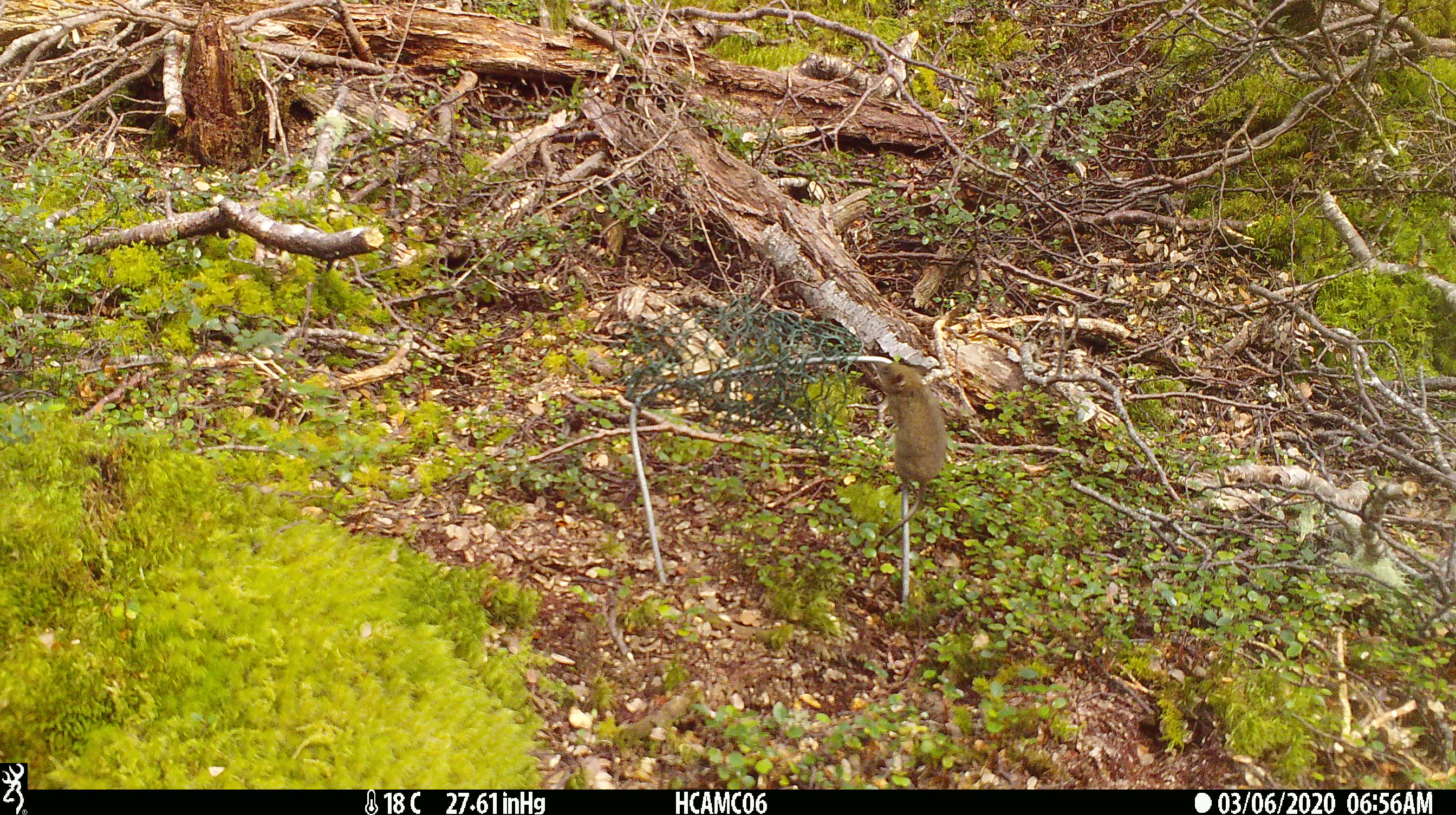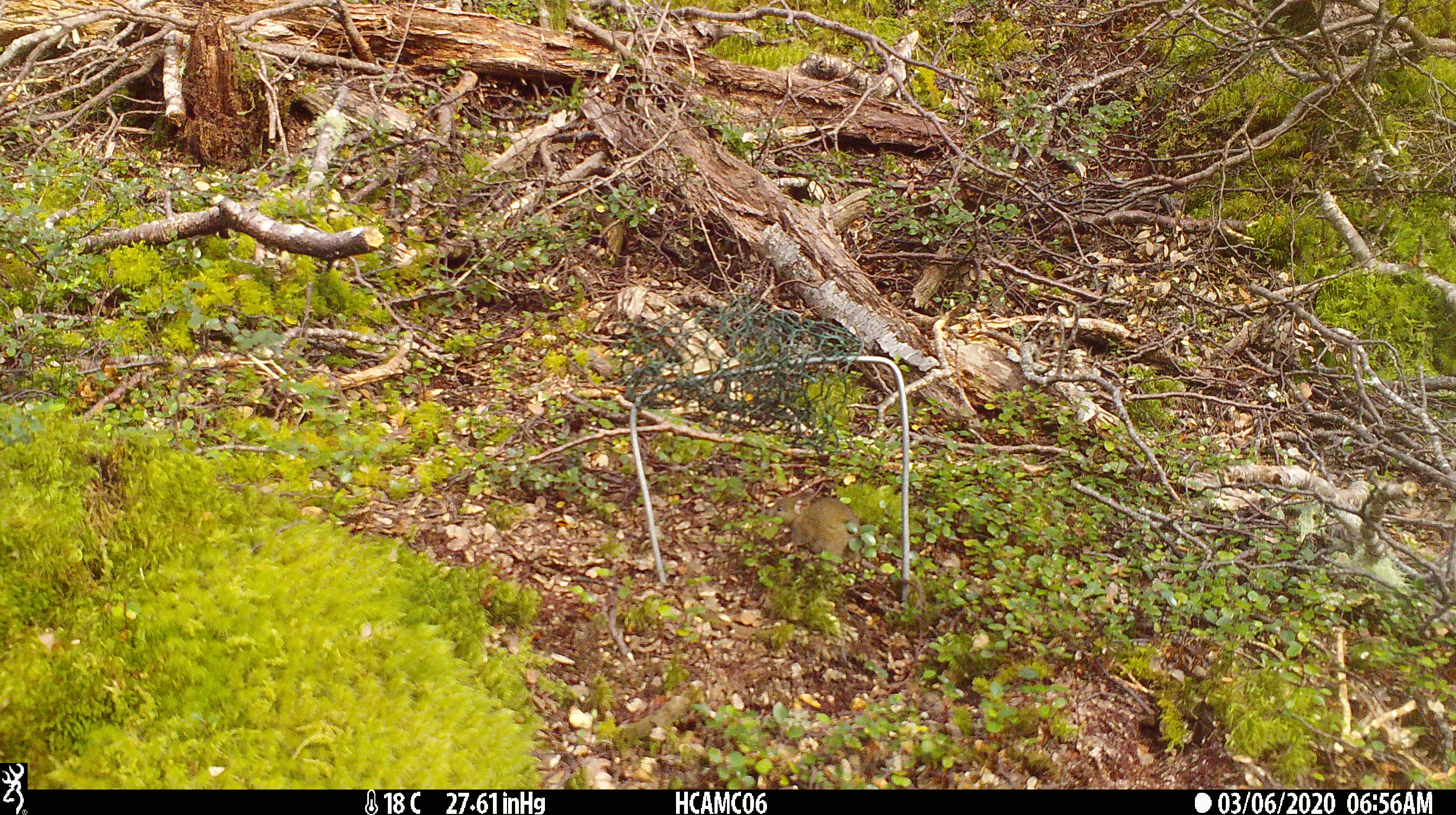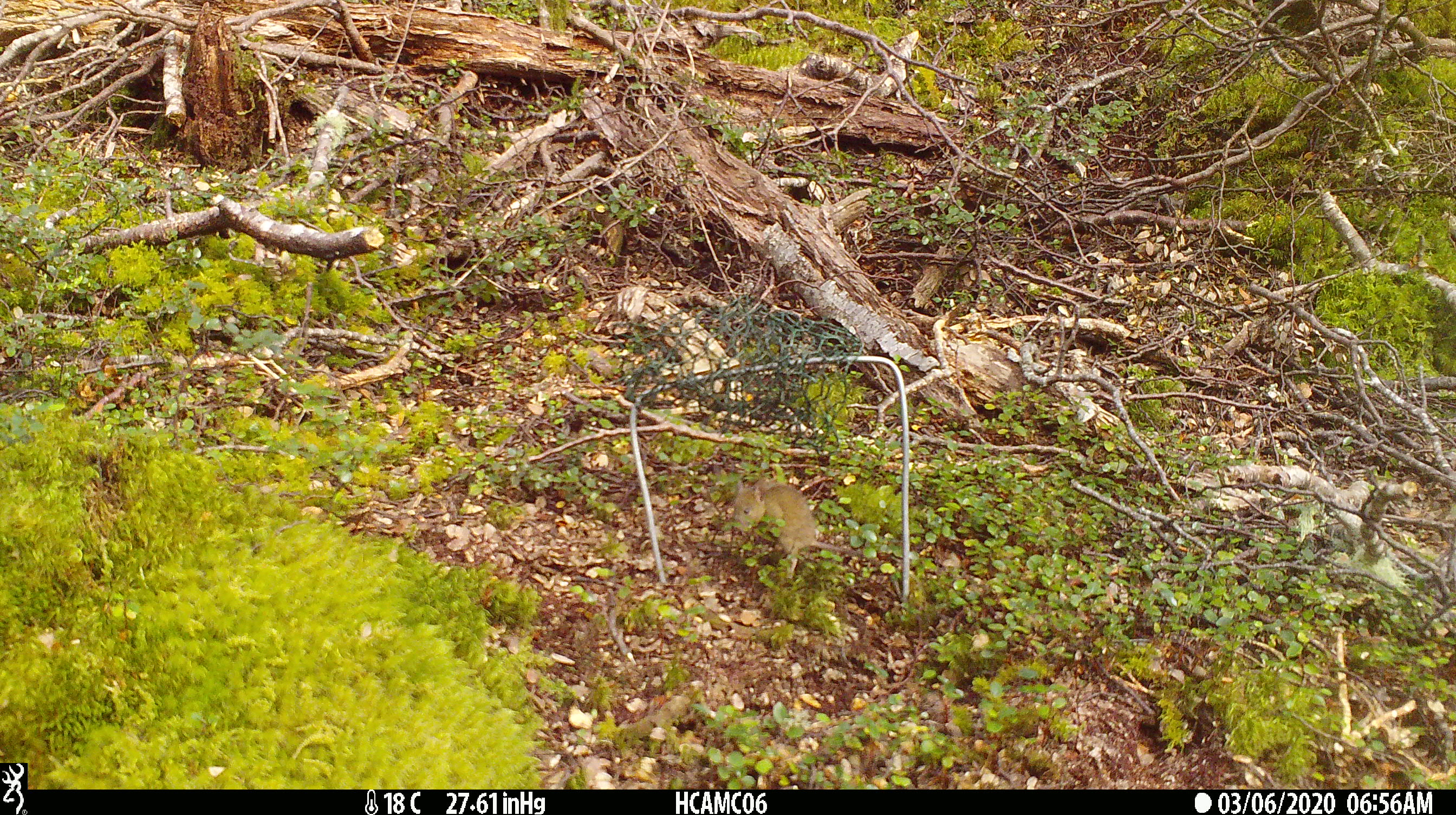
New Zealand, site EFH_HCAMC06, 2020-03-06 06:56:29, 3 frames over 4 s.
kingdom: Animalia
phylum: Chordata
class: Mammalia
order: Rodentia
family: Muridae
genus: Mus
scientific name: Mus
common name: mouse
Mouse (Mus).